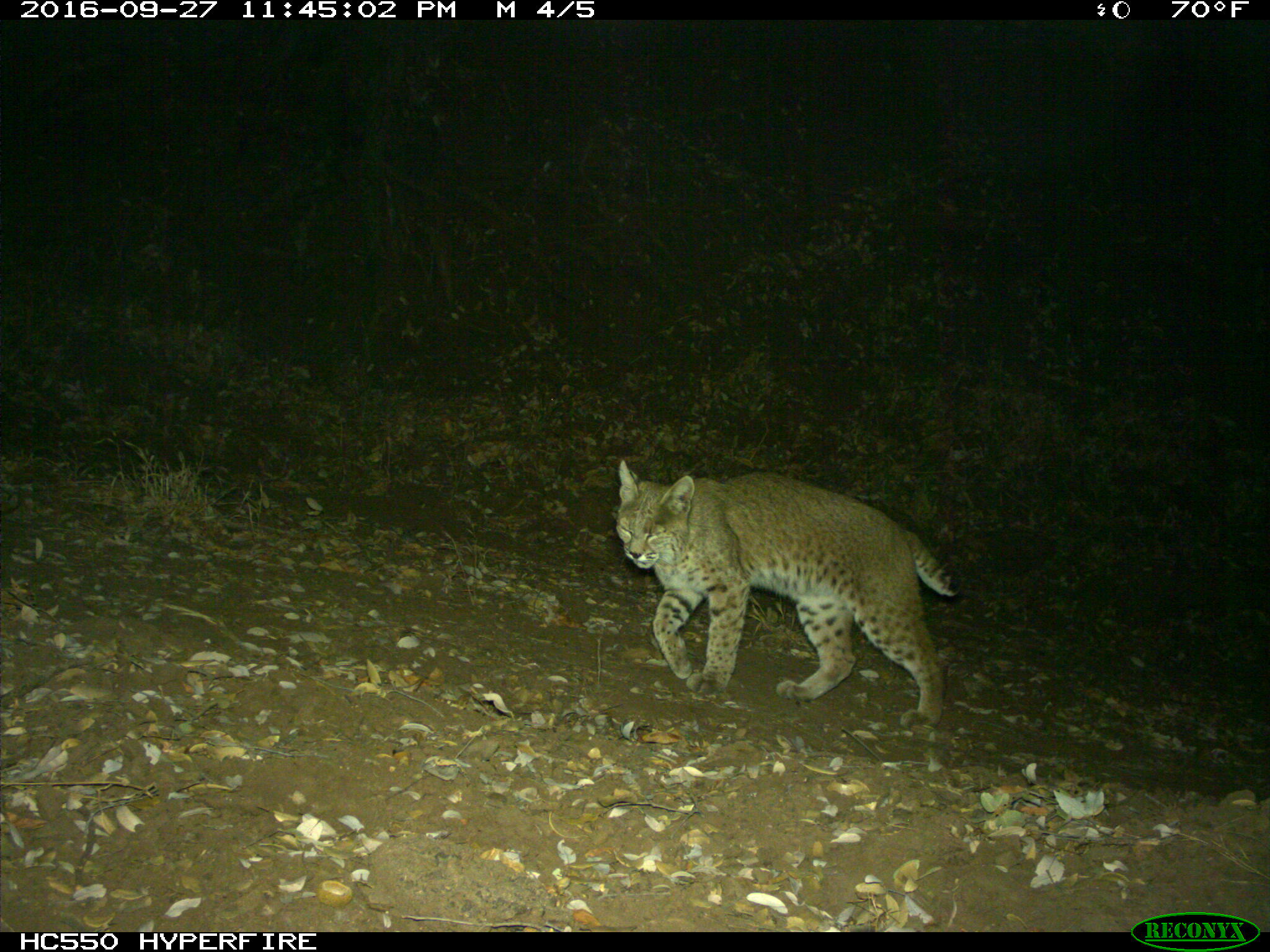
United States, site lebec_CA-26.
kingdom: Animalia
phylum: Chordata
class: Mammalia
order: Carnivora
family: Felidae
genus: Lynx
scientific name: Lynx rufus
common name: bobcat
Lynx rufus (bobcat).